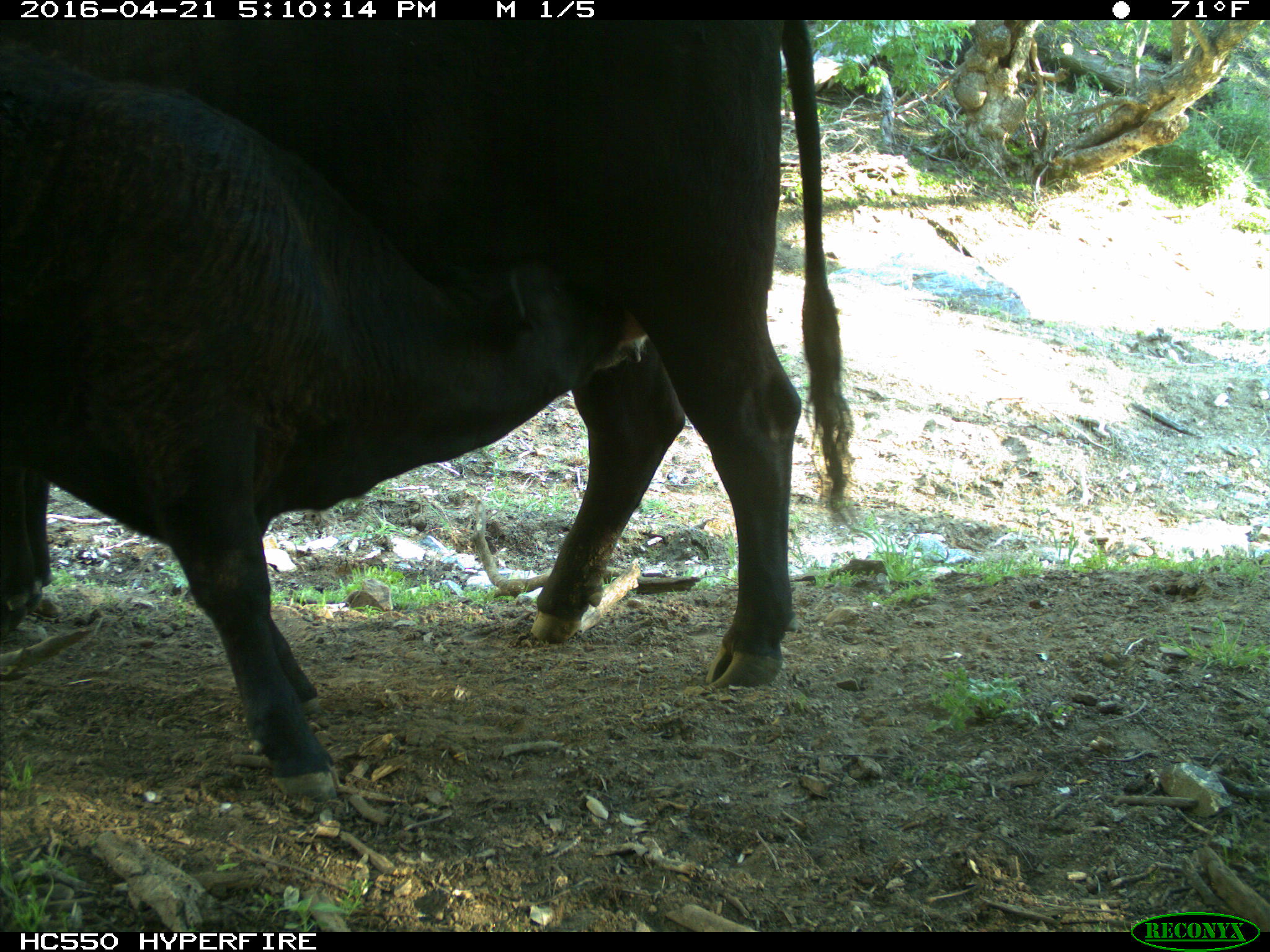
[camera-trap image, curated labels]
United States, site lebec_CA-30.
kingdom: Animalia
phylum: Chordata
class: Mammalia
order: Artiodactyla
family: Bovidae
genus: Bos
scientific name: Bos taurus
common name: domestic cow